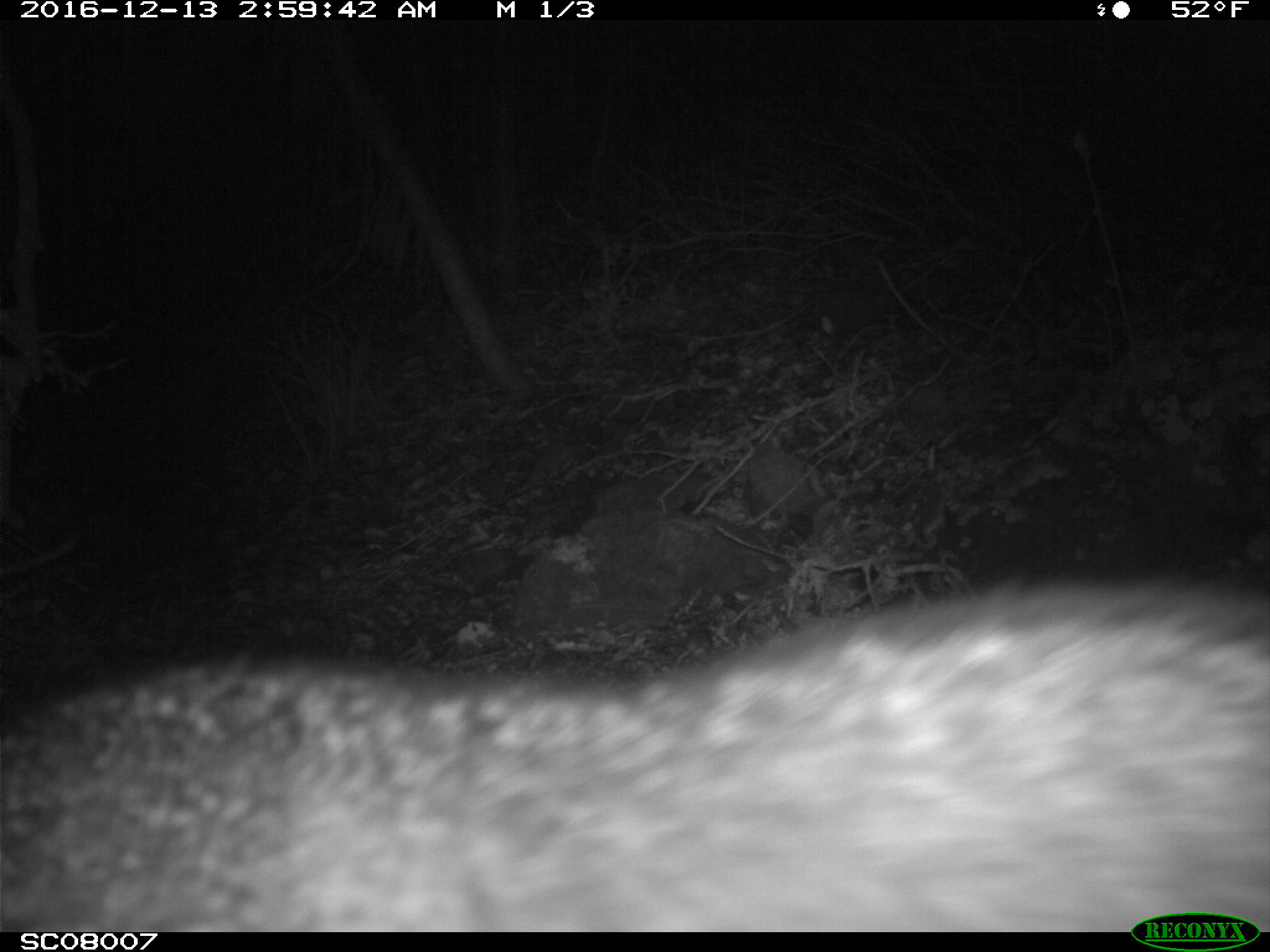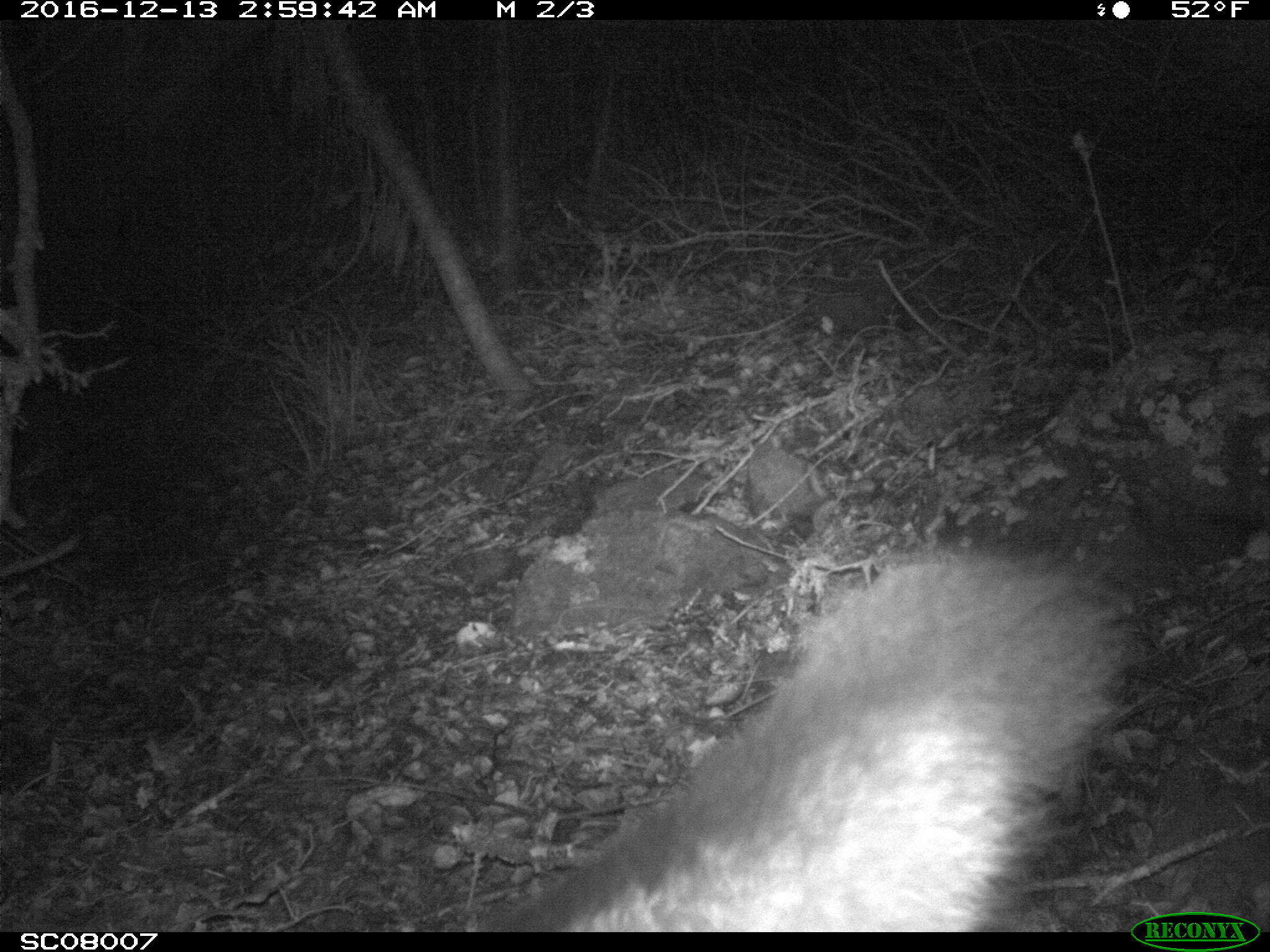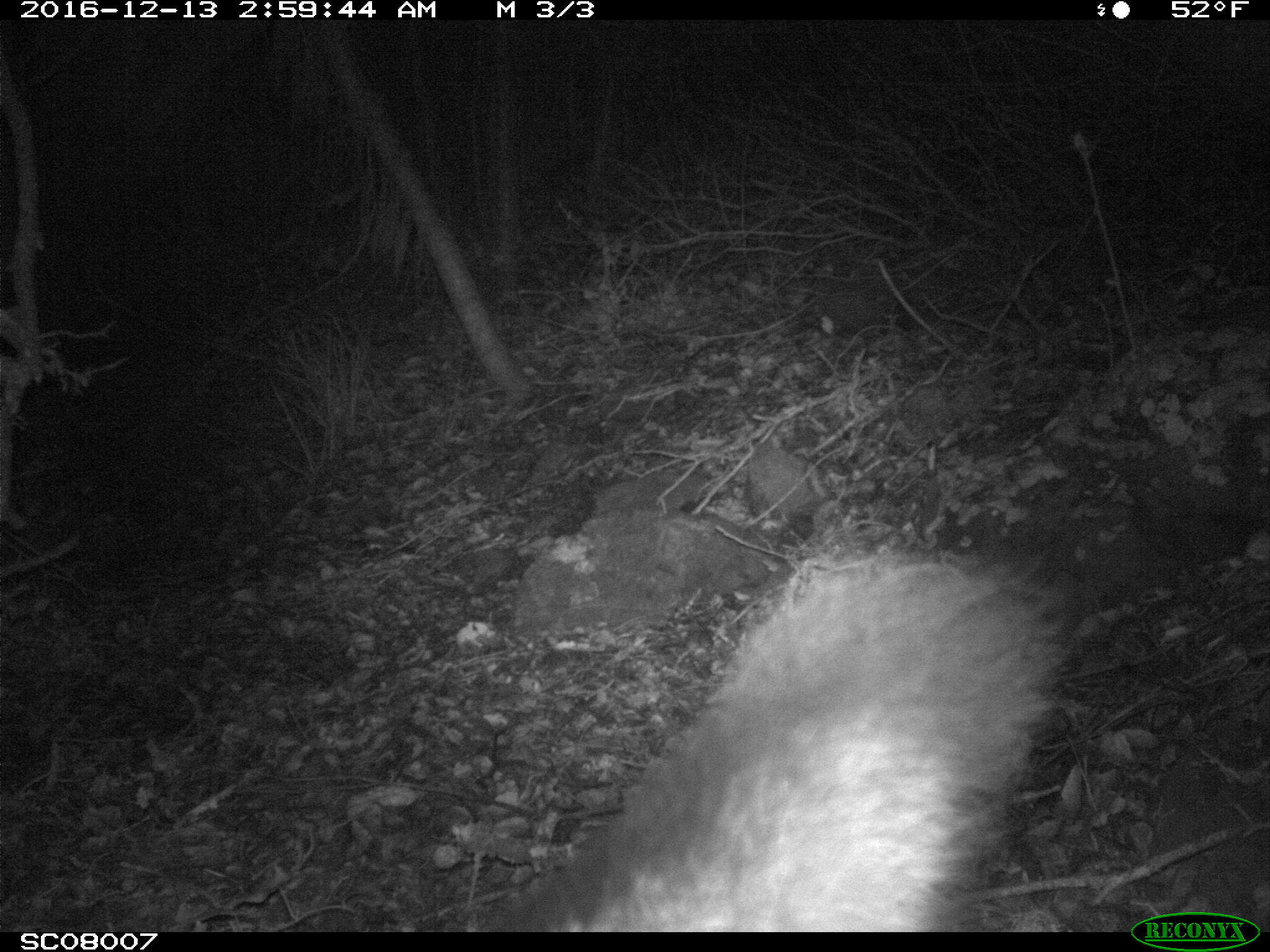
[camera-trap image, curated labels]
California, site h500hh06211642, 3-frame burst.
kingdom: Animalia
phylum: Chordata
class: Mammalia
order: Carnivora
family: Canidae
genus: Urocyon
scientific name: Urocyon littoralis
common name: island fox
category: fox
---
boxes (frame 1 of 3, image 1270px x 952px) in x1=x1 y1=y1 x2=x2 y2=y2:
fox: x1=0 y1=577 x2=1269 y2=932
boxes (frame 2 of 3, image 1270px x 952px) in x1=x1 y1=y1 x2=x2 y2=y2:
fox: x1=466 y1=549 x2=1140 y2=933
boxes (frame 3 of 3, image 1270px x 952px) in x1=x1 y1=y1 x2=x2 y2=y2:
fox: x1=482 y1=526 x2=1067 y2=931